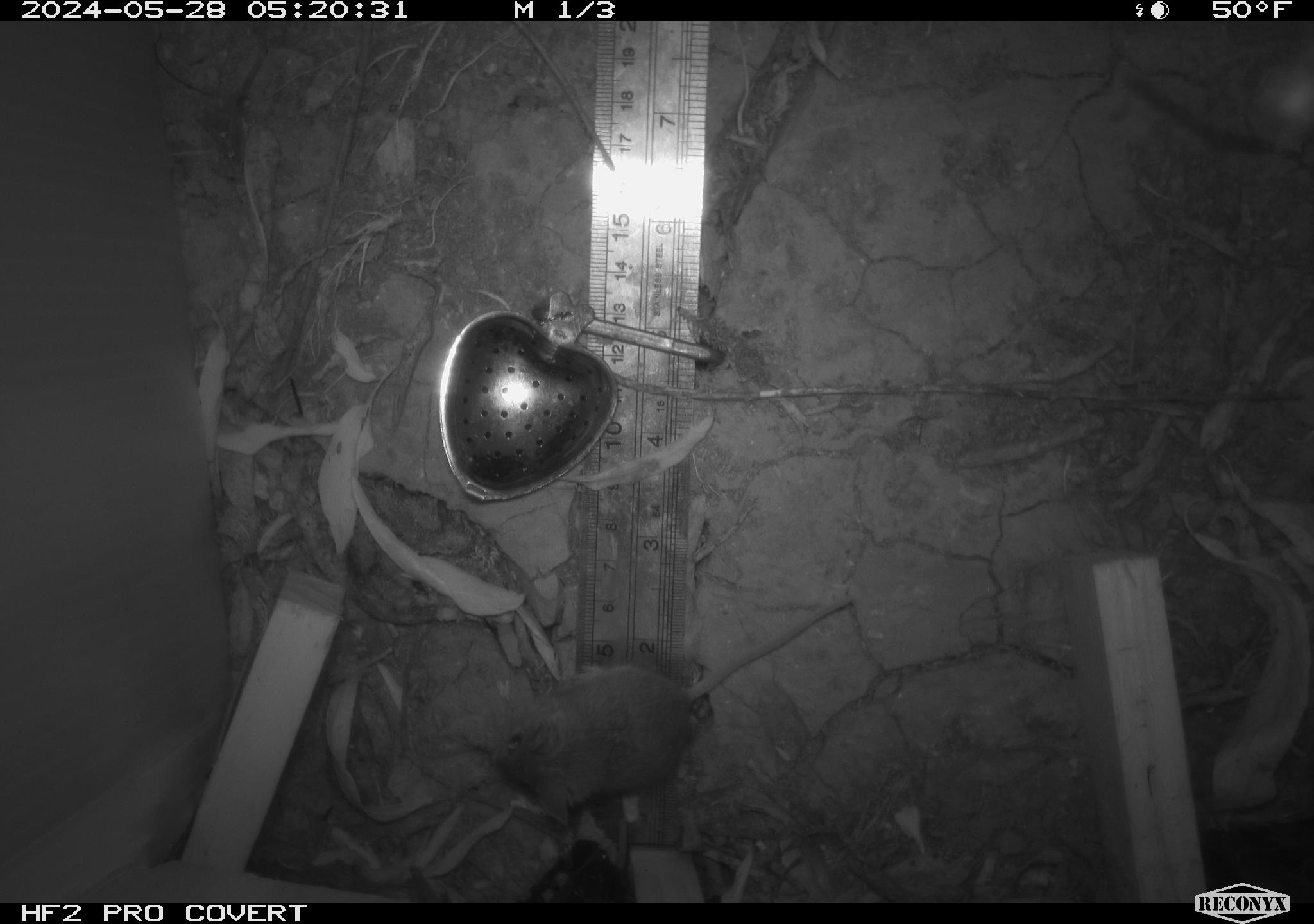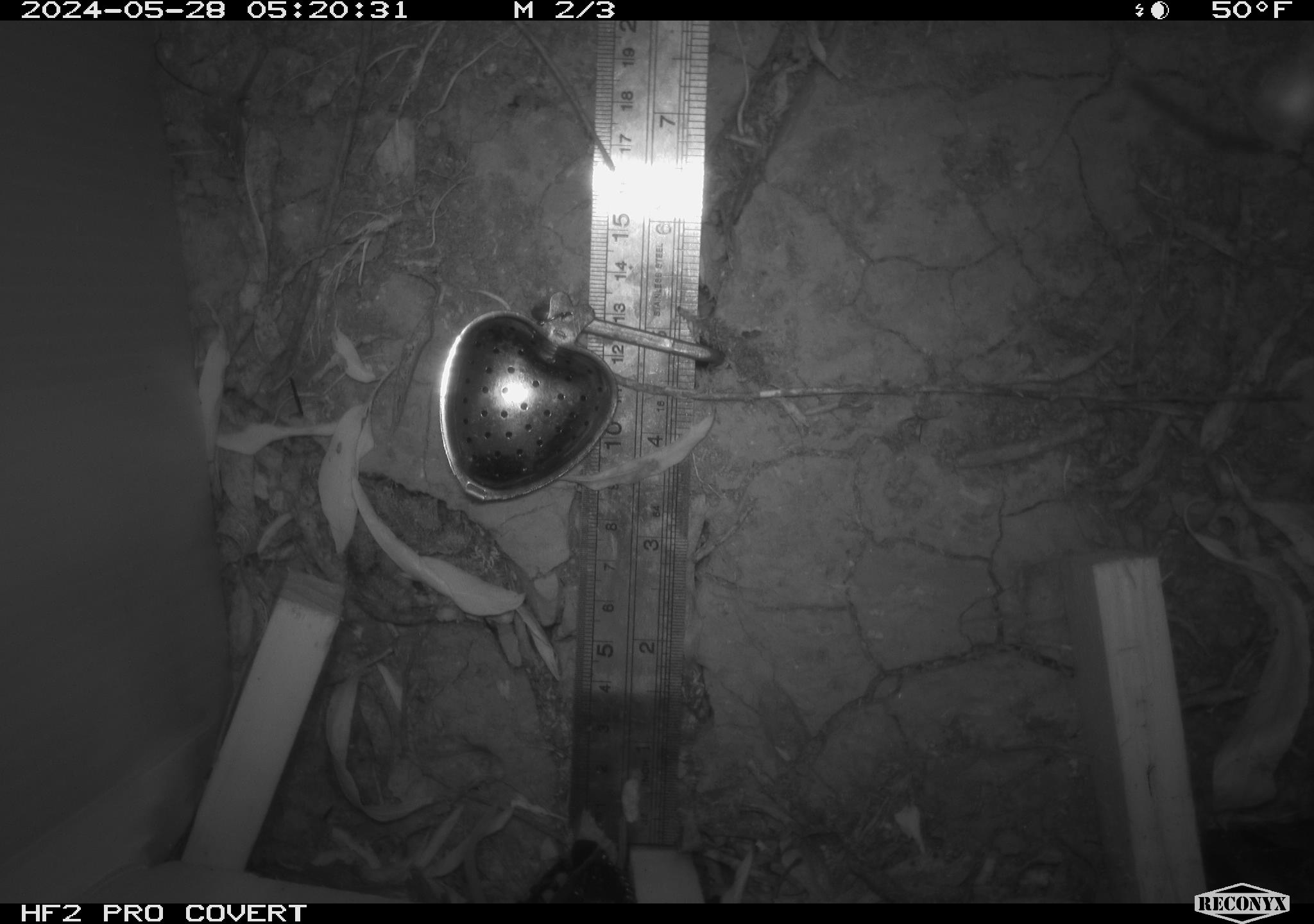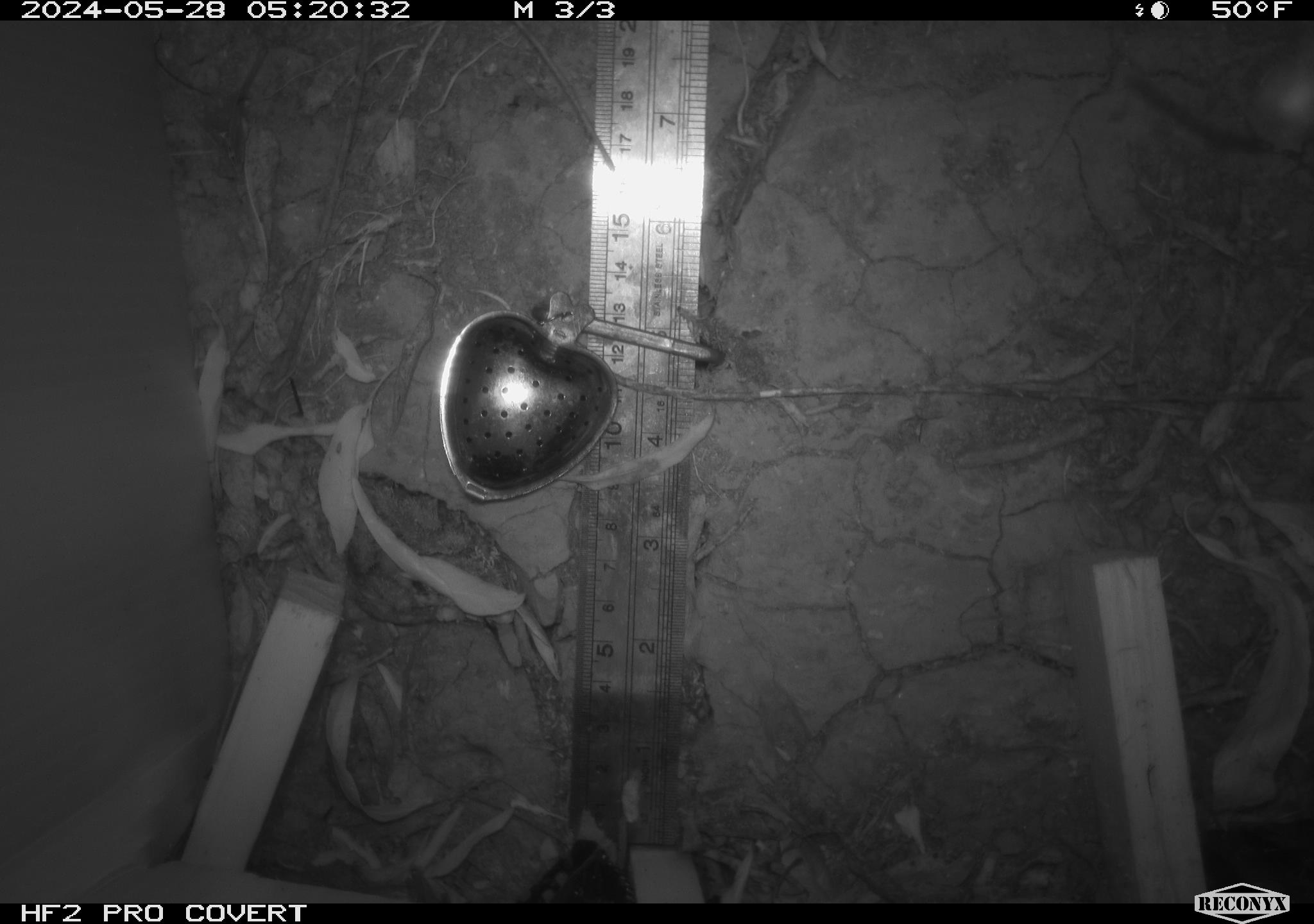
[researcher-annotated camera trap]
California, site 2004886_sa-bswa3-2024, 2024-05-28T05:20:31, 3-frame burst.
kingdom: Animalia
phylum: Chordata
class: Mammalia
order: Rodentia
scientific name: Rodentia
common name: mouse species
Mouse species (Rodentia).